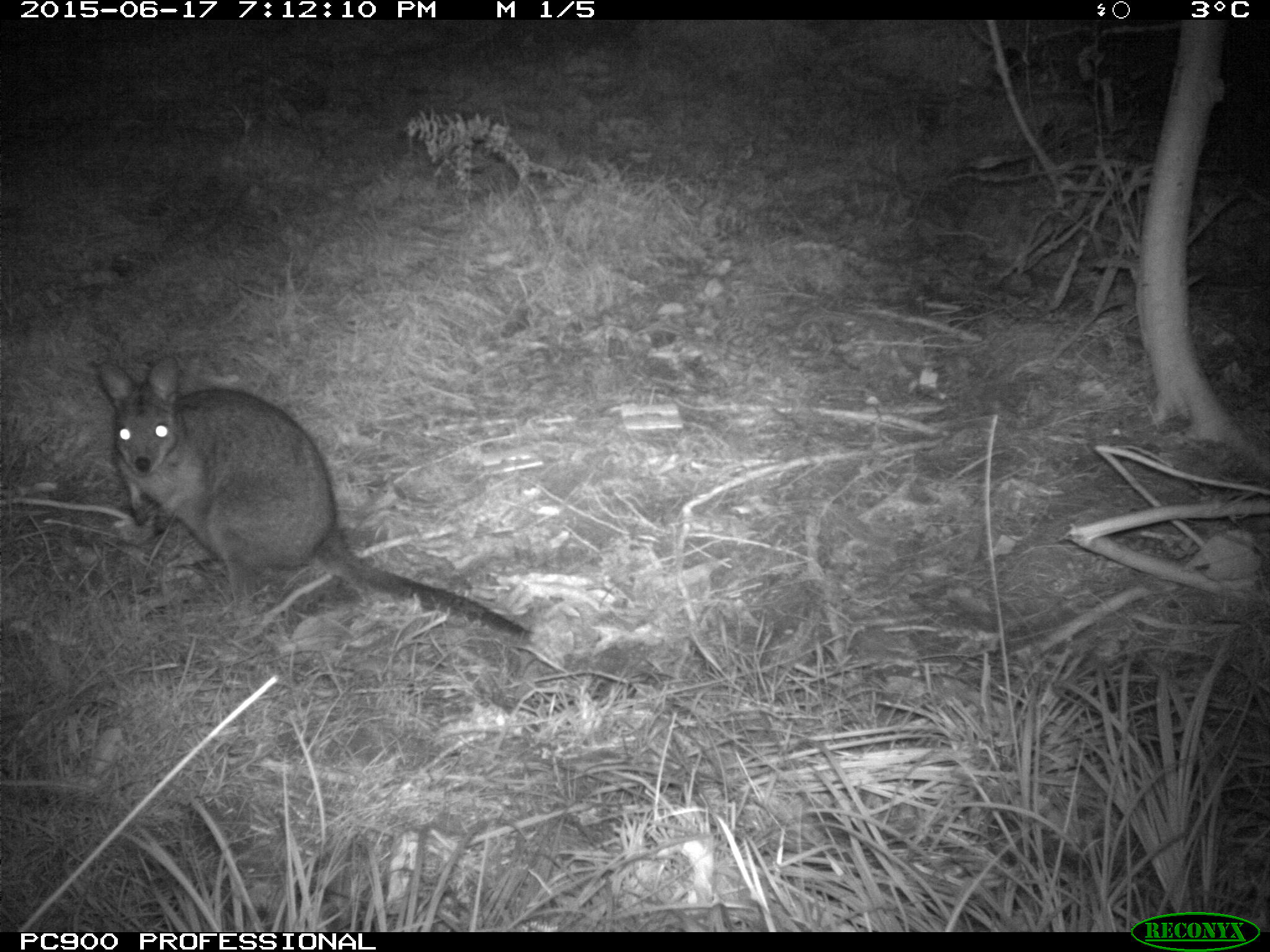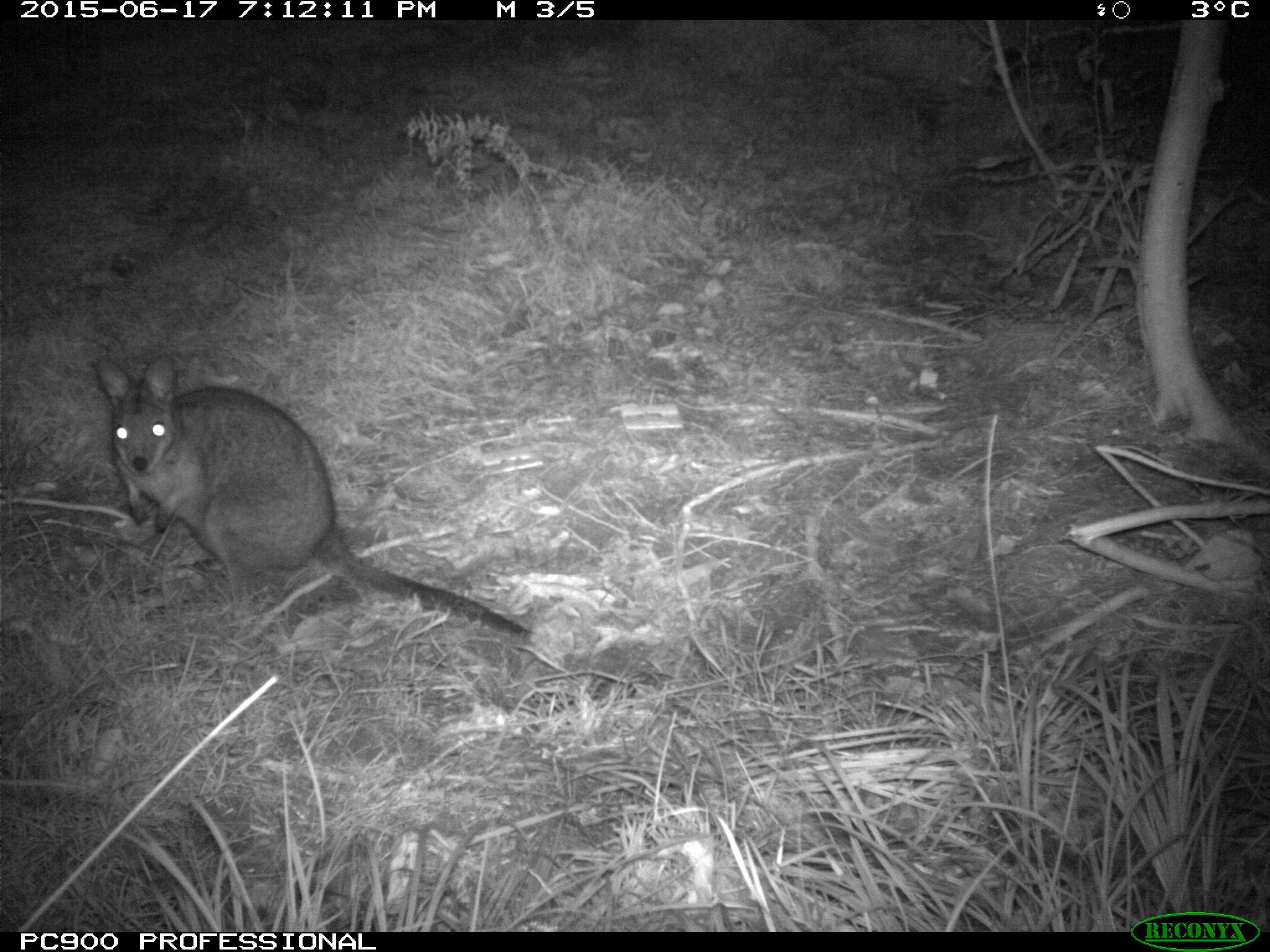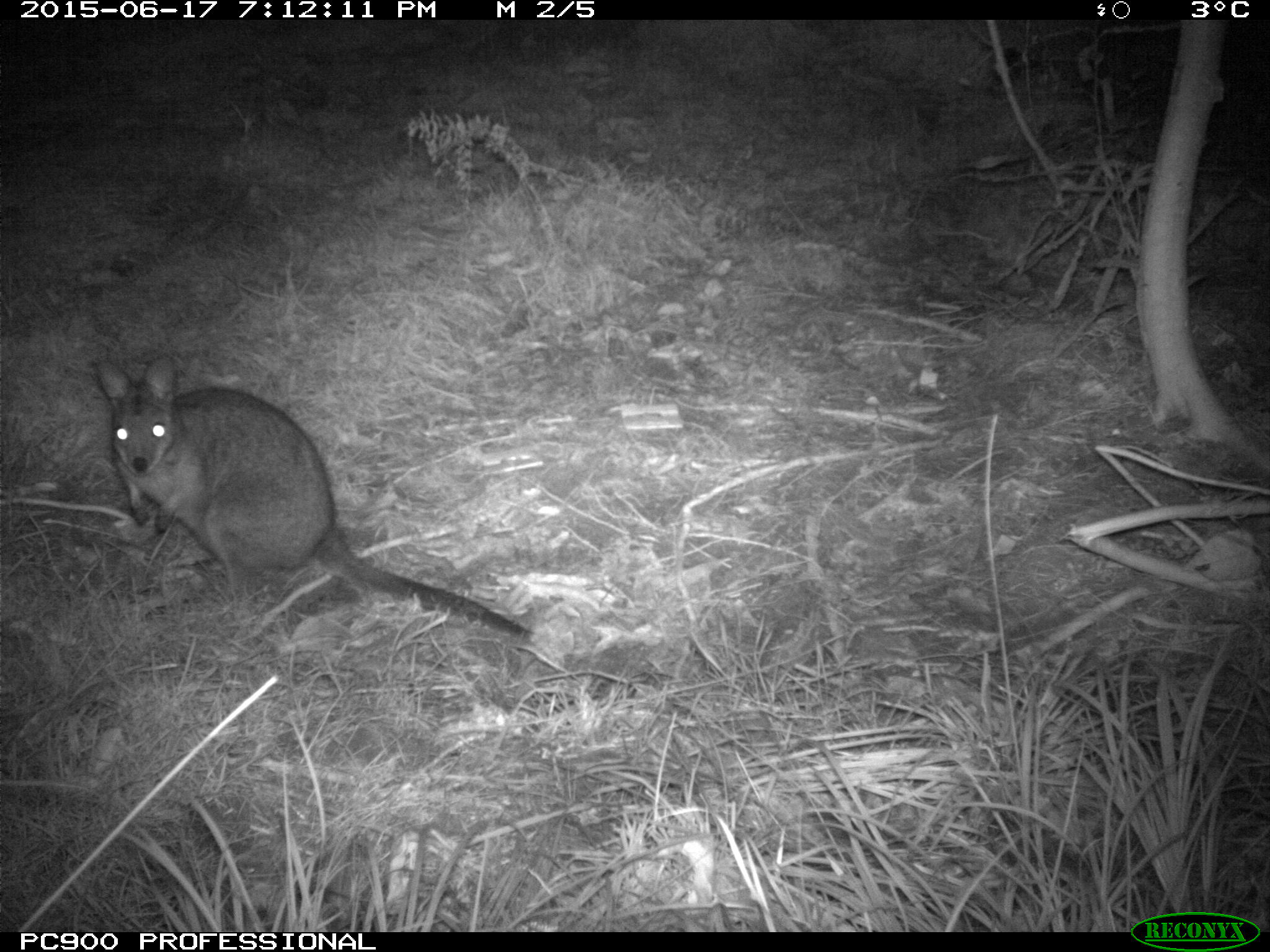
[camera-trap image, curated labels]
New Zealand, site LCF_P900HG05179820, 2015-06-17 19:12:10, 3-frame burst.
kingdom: Animalia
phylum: Chordata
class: Mammalia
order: Diprotodontia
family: Macropodidae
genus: Notamacropus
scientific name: Notamacropus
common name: wallaby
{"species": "wallaby (Notamacropus)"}